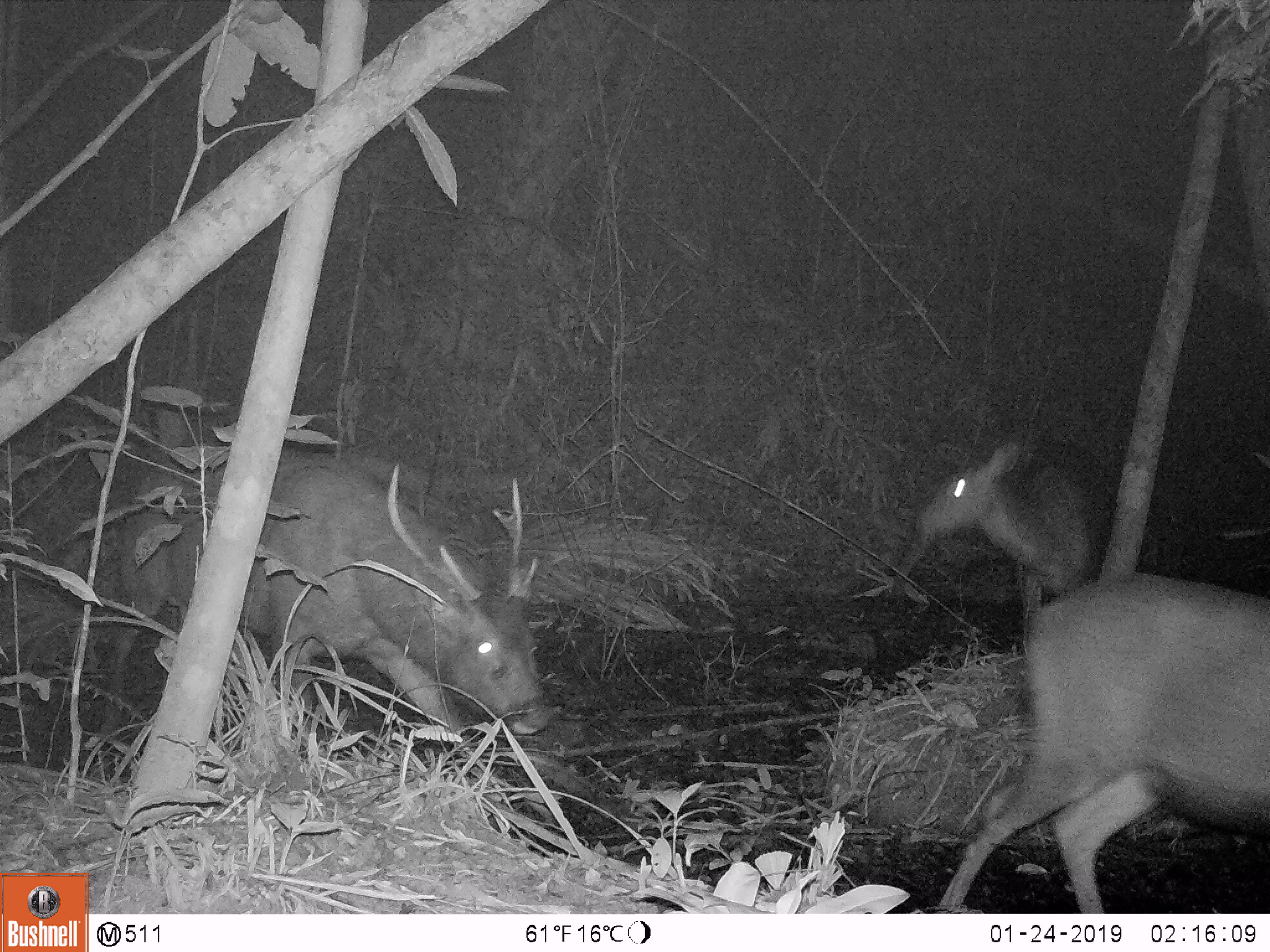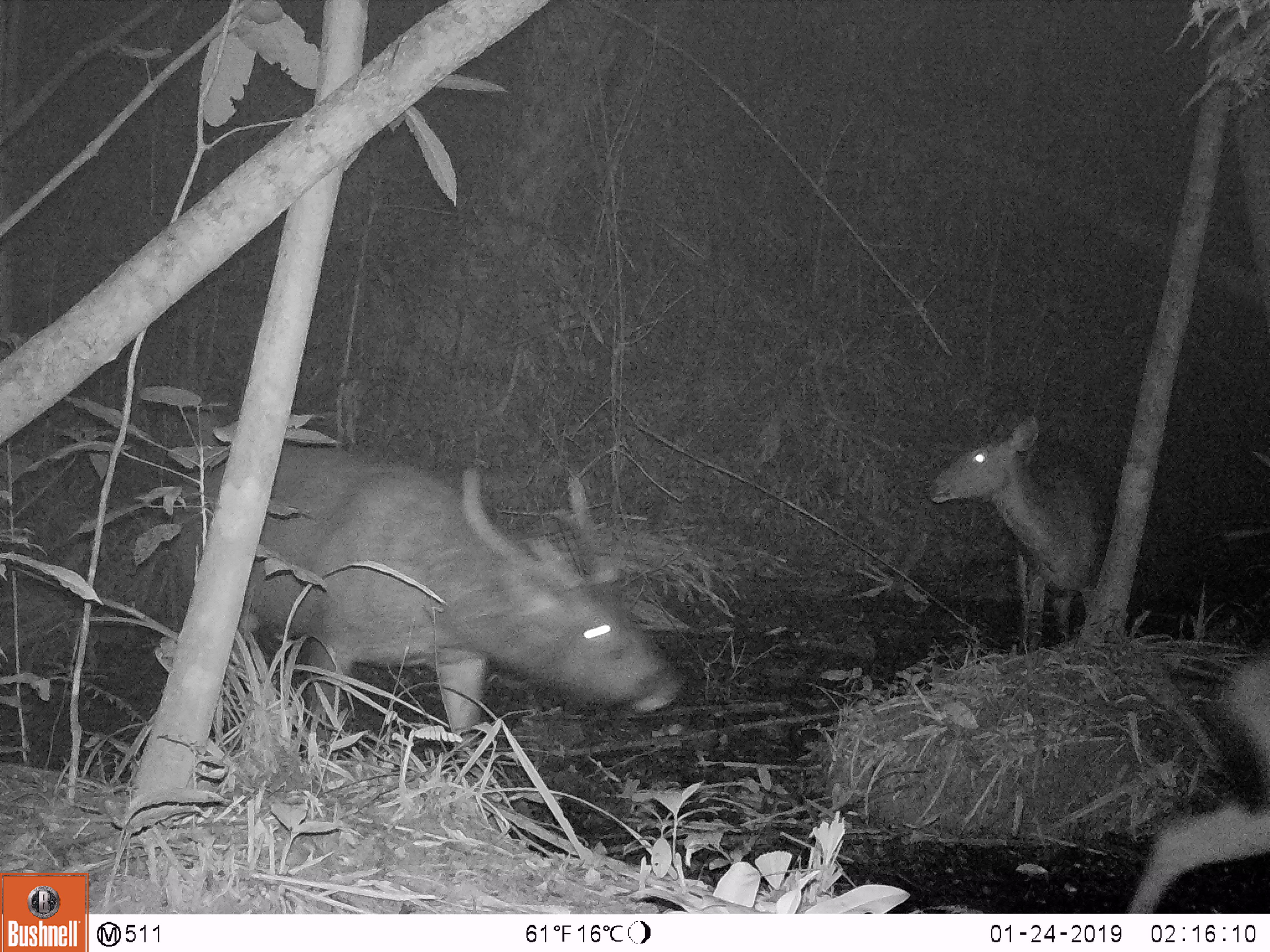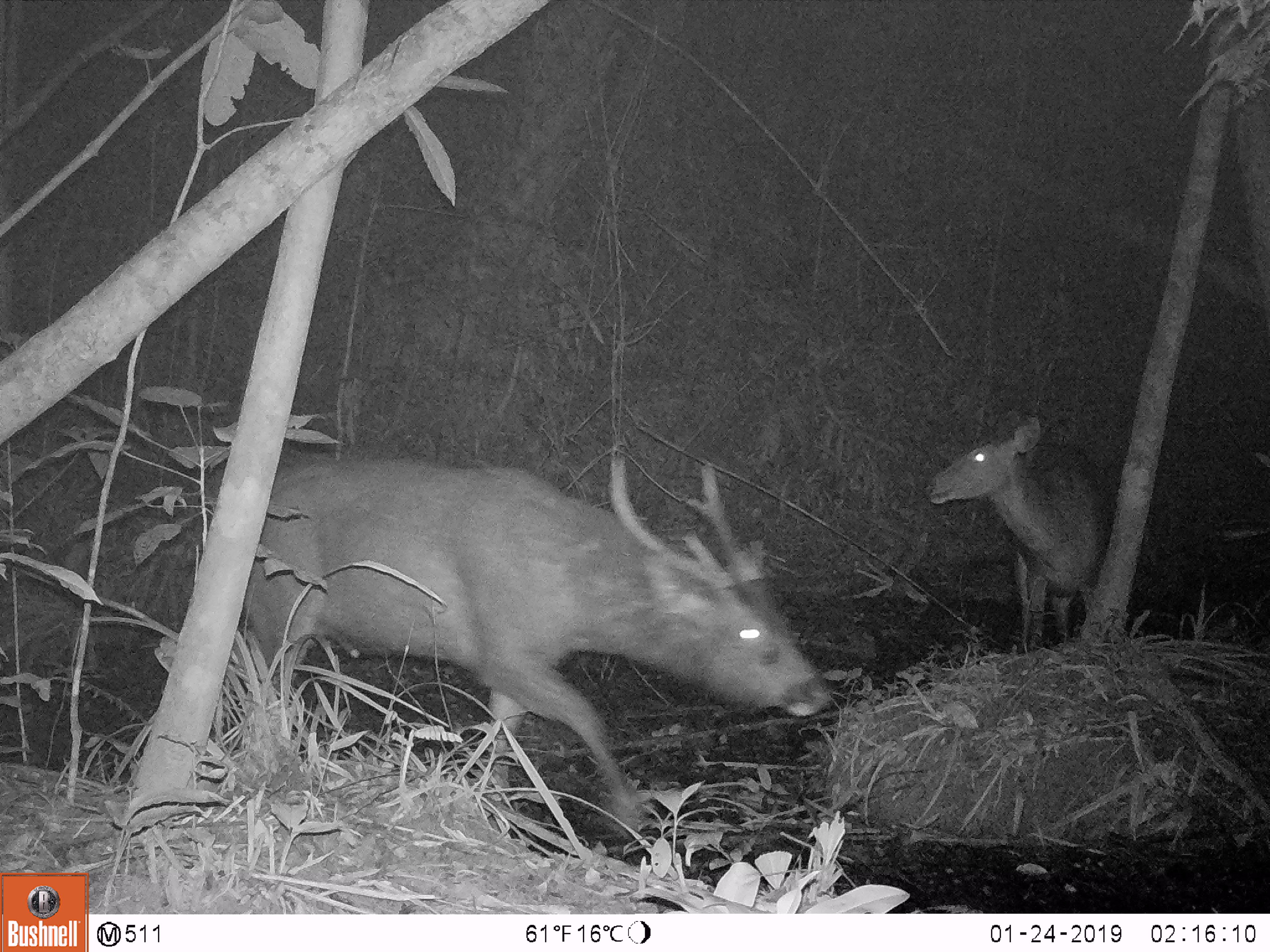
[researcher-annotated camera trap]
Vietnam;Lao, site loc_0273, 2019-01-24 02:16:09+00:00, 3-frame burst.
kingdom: Animalia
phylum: Chordata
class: Mammalia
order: Artiodactyla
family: Cervidae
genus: Rusa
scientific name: Rusa unicolor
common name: sambar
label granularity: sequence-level